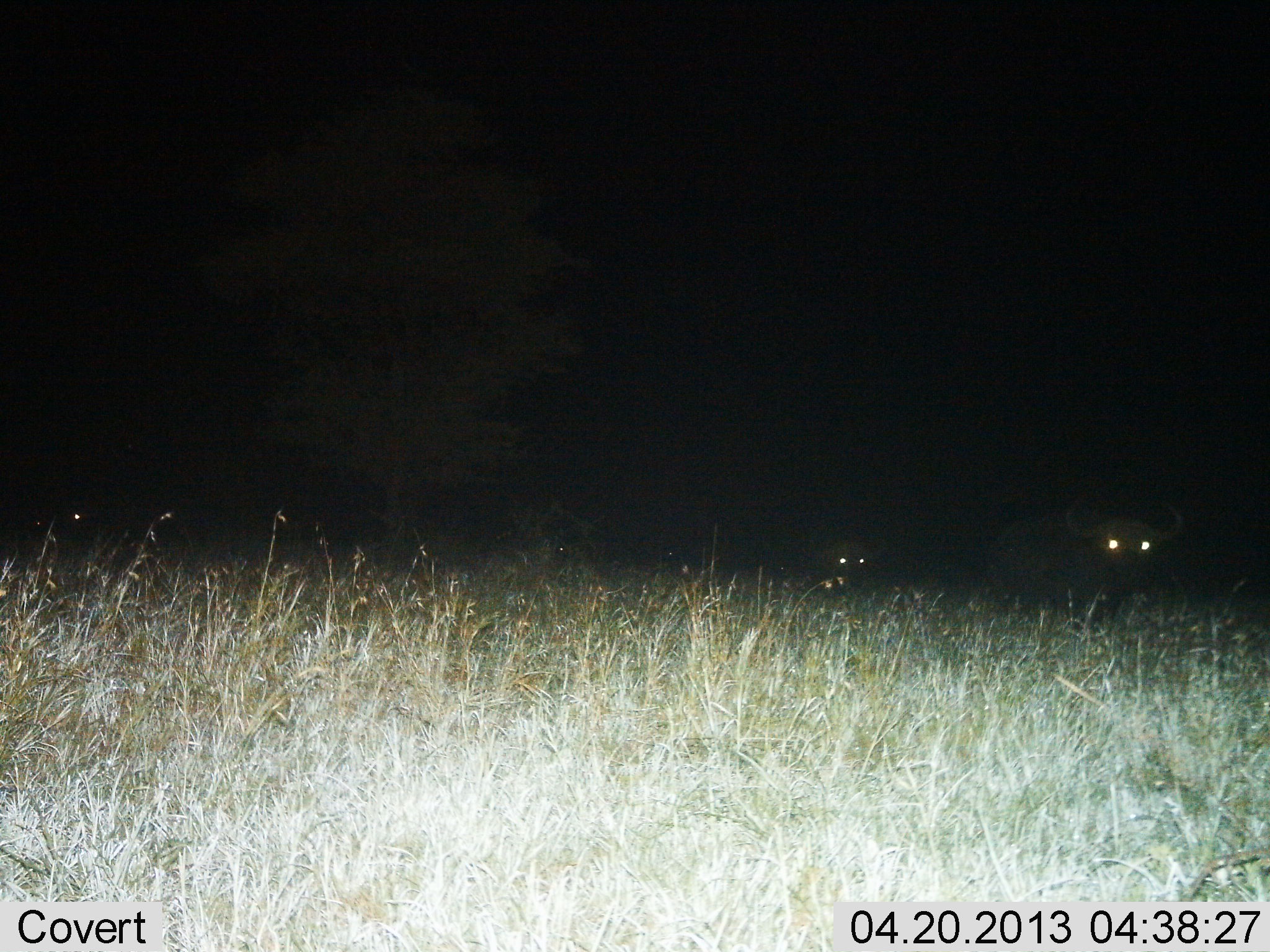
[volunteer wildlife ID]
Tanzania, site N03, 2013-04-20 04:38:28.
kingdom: Animalia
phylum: Chordata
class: Mammalia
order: Artiodactyla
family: Bovidae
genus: Syncerus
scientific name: Syncerus caffer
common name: cape buffalo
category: buffalo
Buffalo (cape buffalo) (Syncerus caffer), count 2. Behavior (volunteer vote fractions): standing 50%, resting 0%, moving 50%, interacting 0%. Young present (vote fraction): 0%. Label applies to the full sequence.